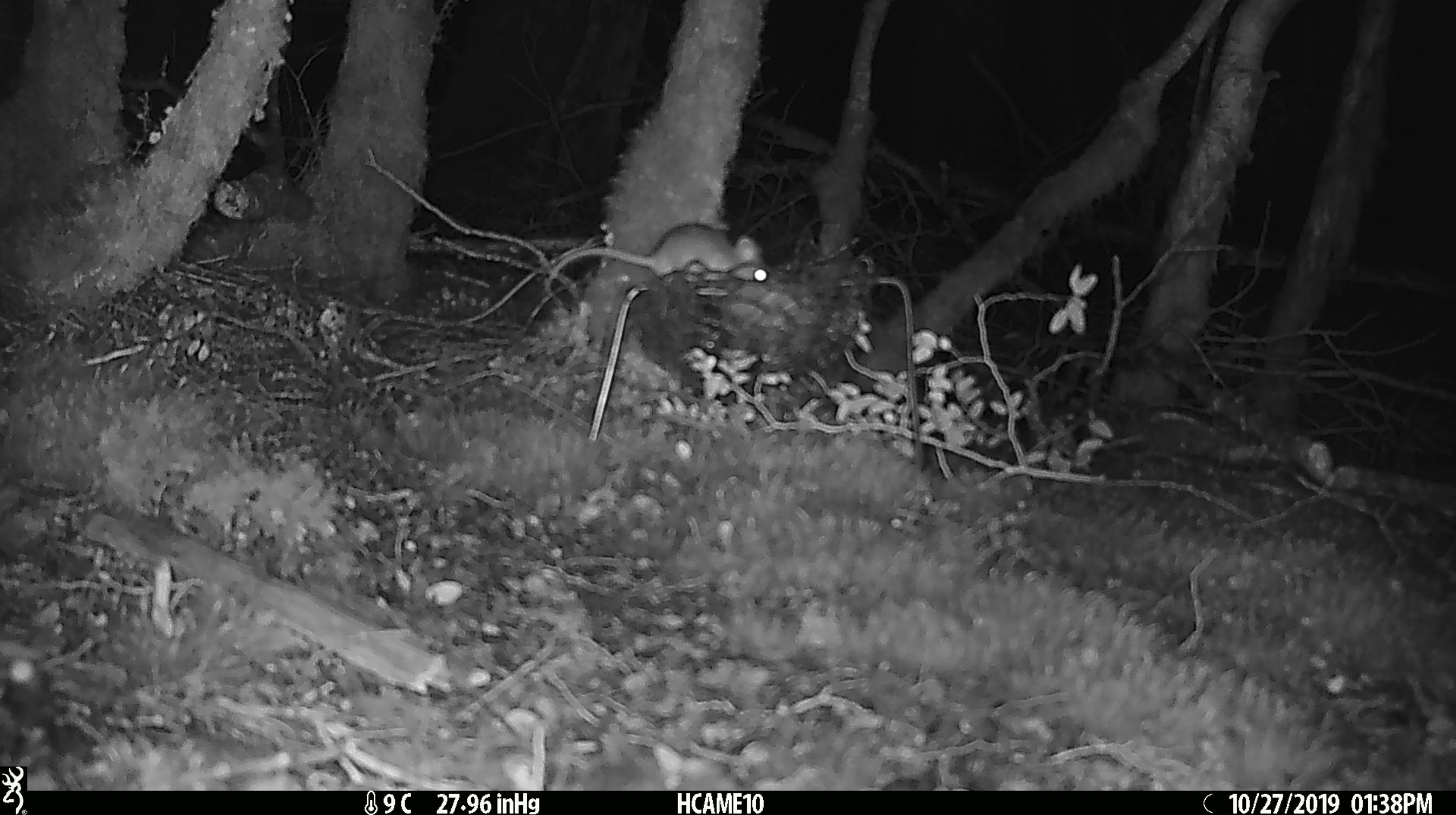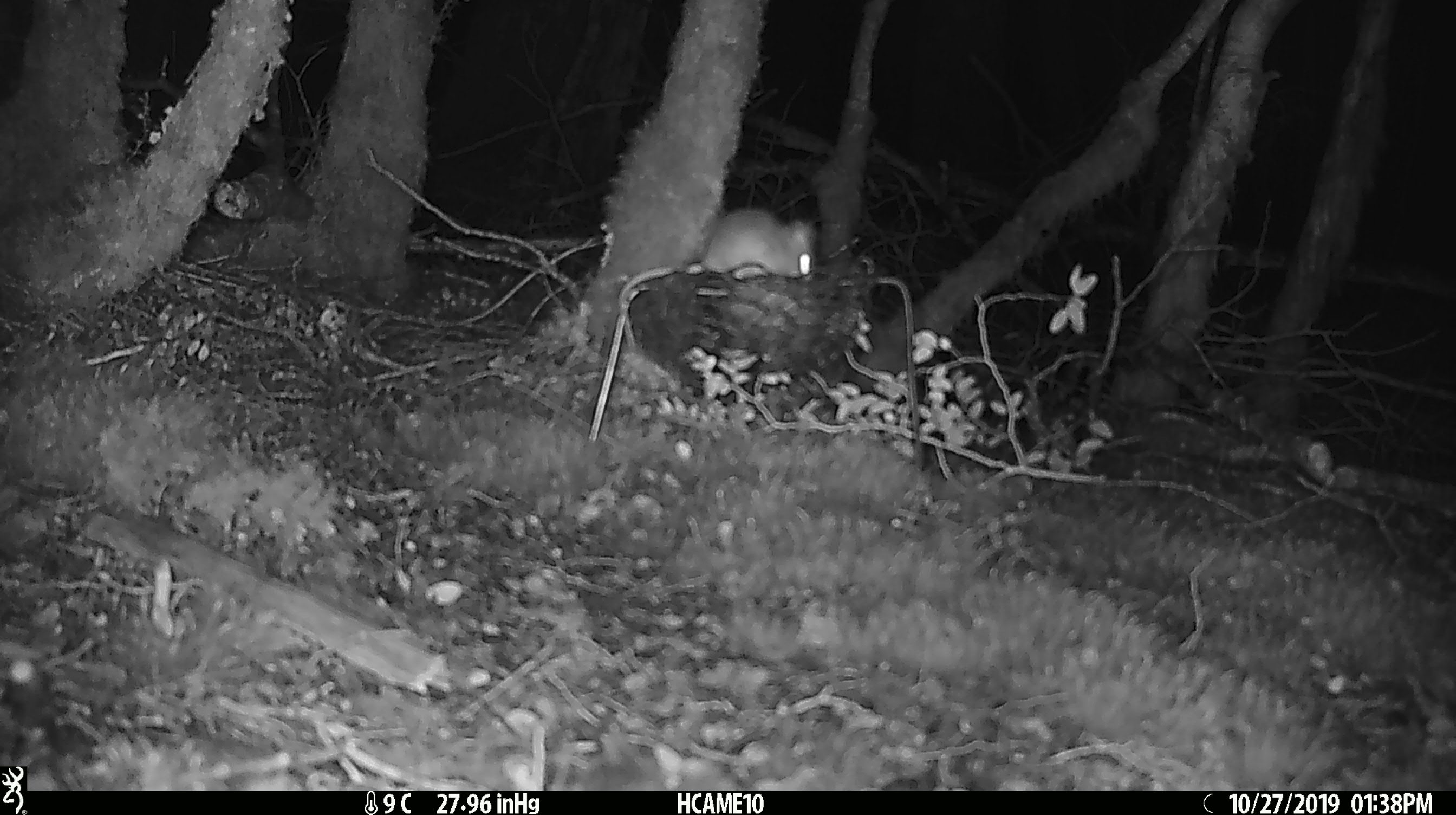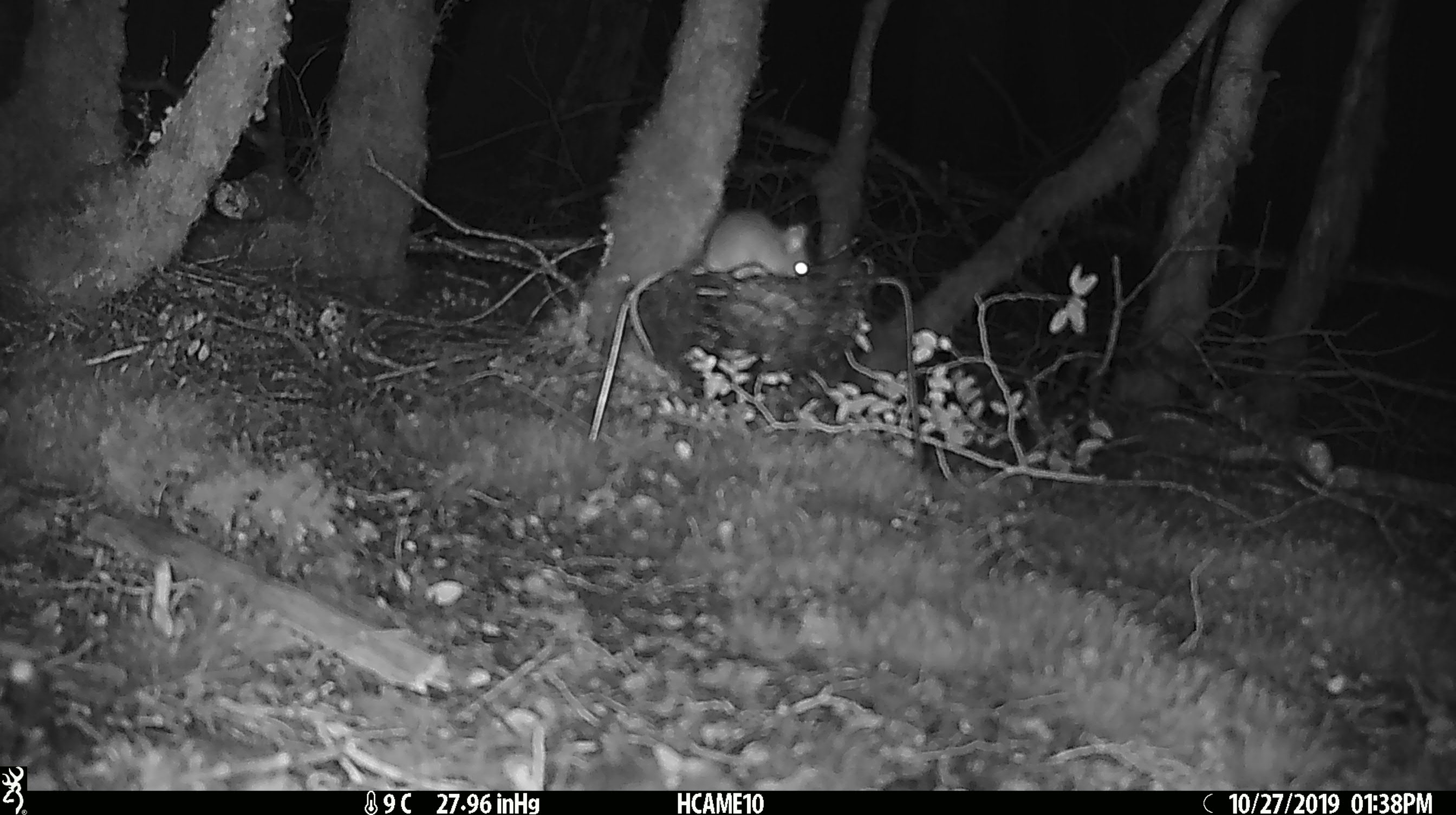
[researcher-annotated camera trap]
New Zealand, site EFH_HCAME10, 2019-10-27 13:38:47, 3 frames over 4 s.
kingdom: Animalia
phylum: Chordata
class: Mammalia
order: Rodentia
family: Muridae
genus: Mus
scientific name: Mus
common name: mouse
Mouse (Mus).